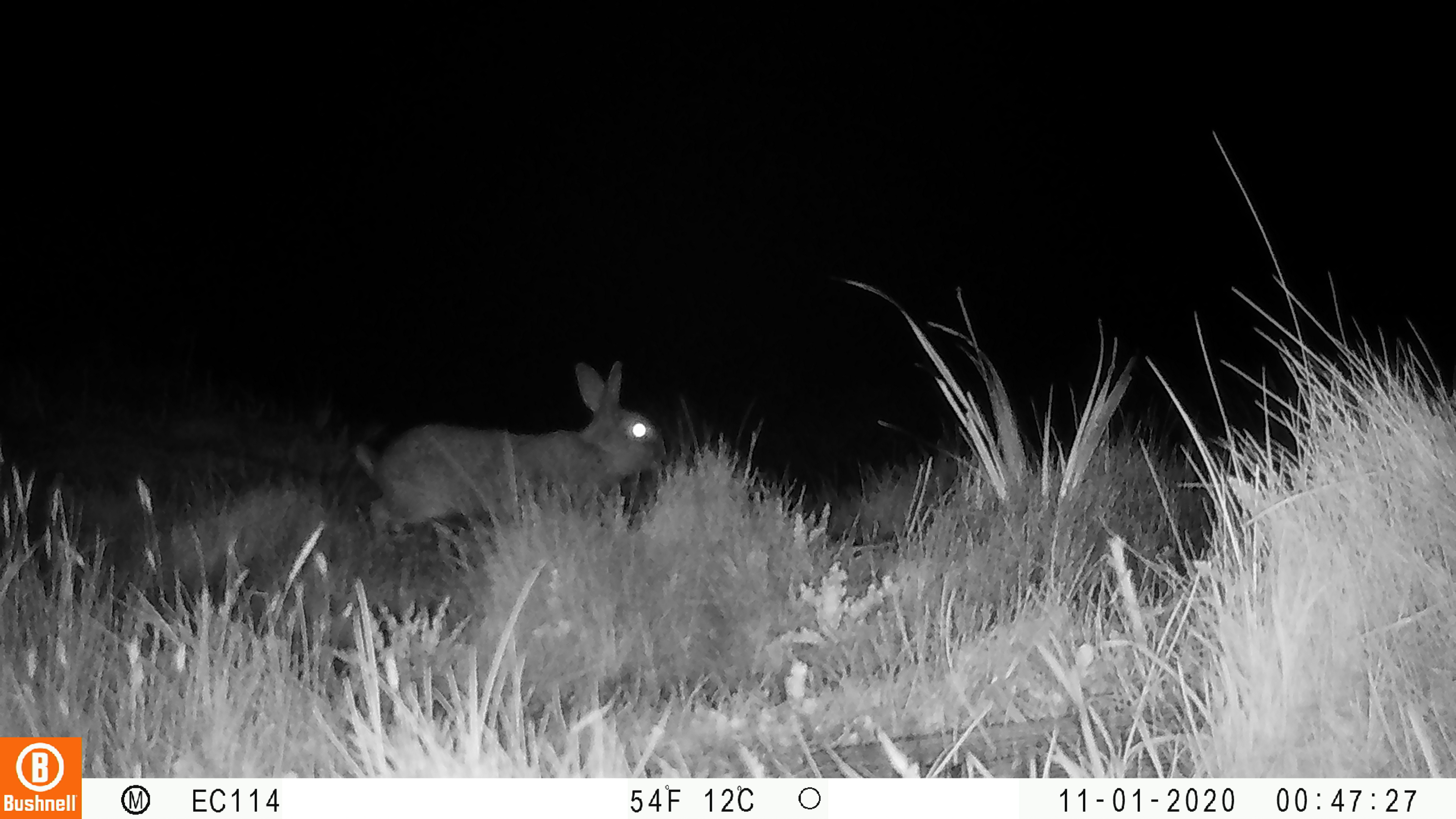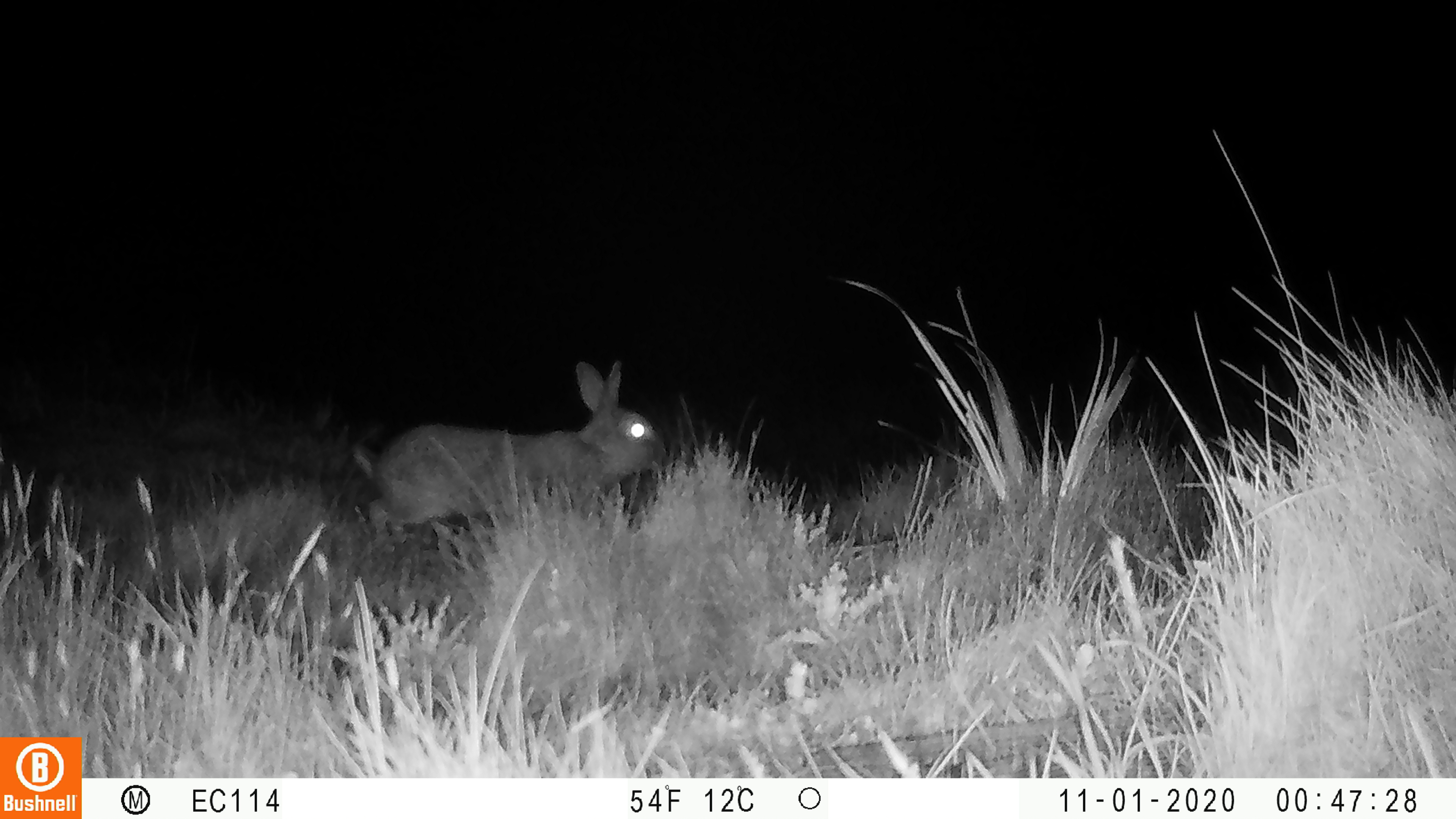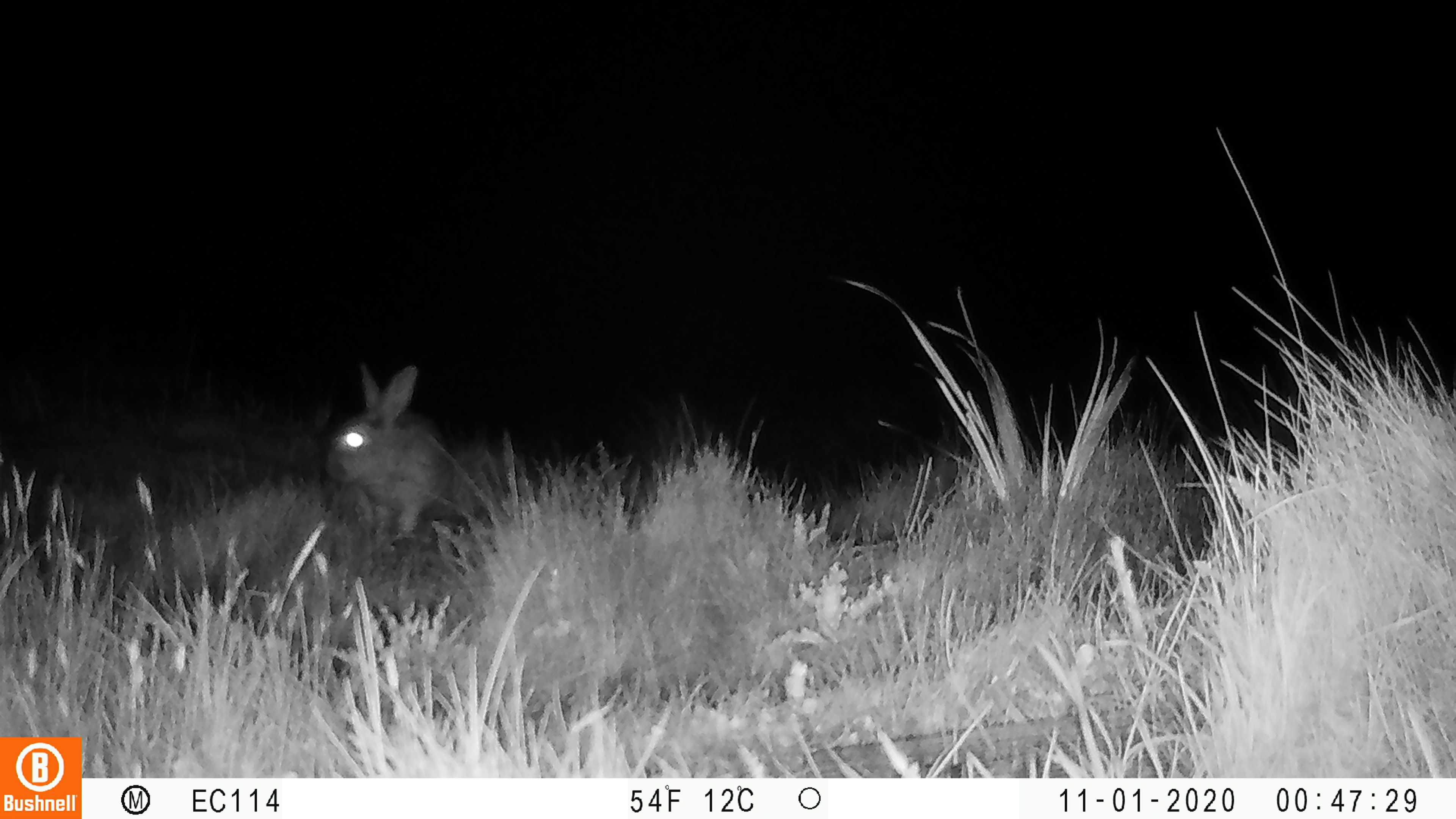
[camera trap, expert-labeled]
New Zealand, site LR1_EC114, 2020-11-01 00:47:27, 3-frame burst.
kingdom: Animalia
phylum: Chordata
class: Mammalia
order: Lagomorpha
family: Leporidae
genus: Oryctolagus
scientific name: Oryctolagus cuniculus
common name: european rabbit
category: rabbit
Rabbit (european rabbit) (Oryctolagus cuniculus).